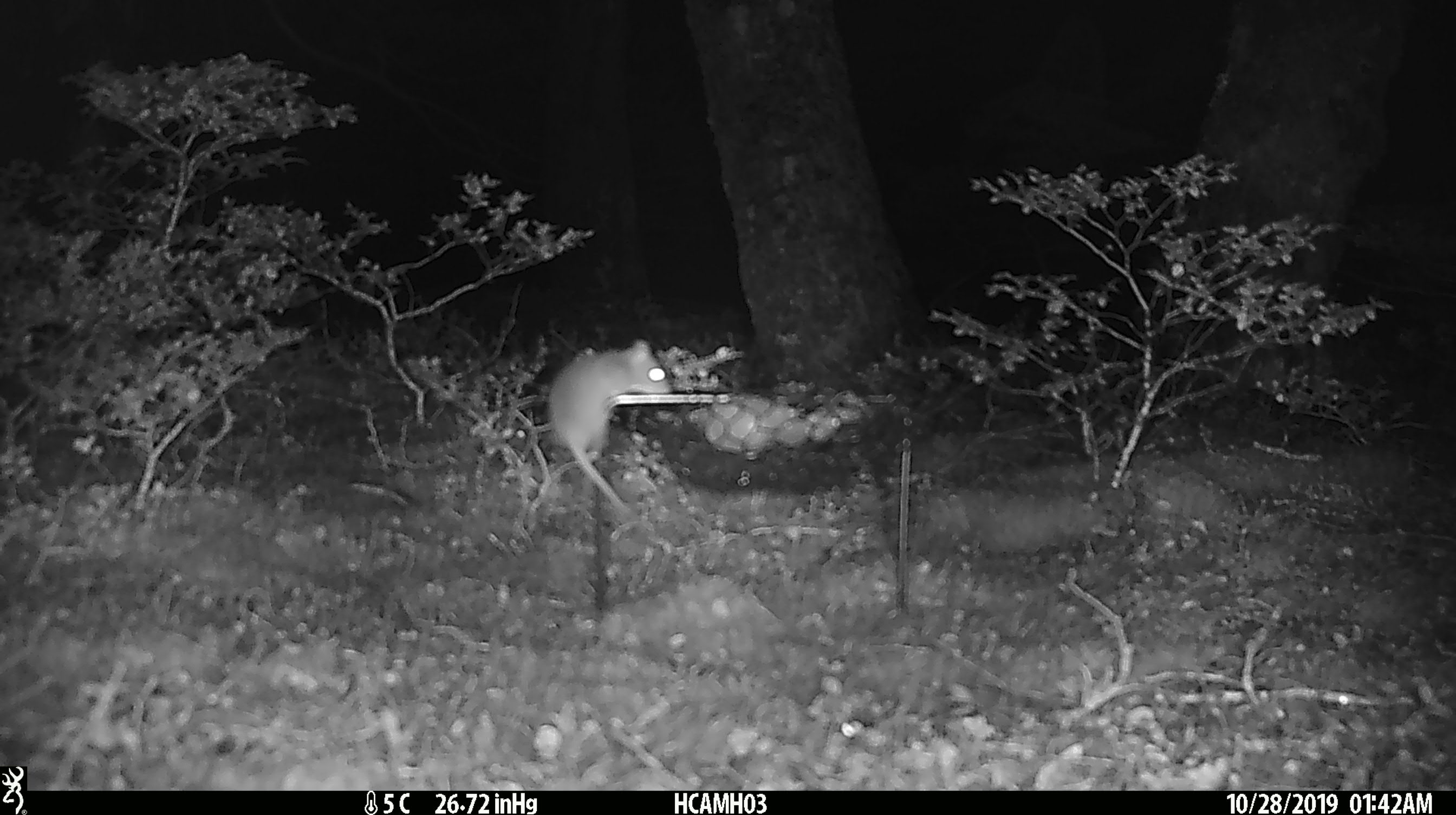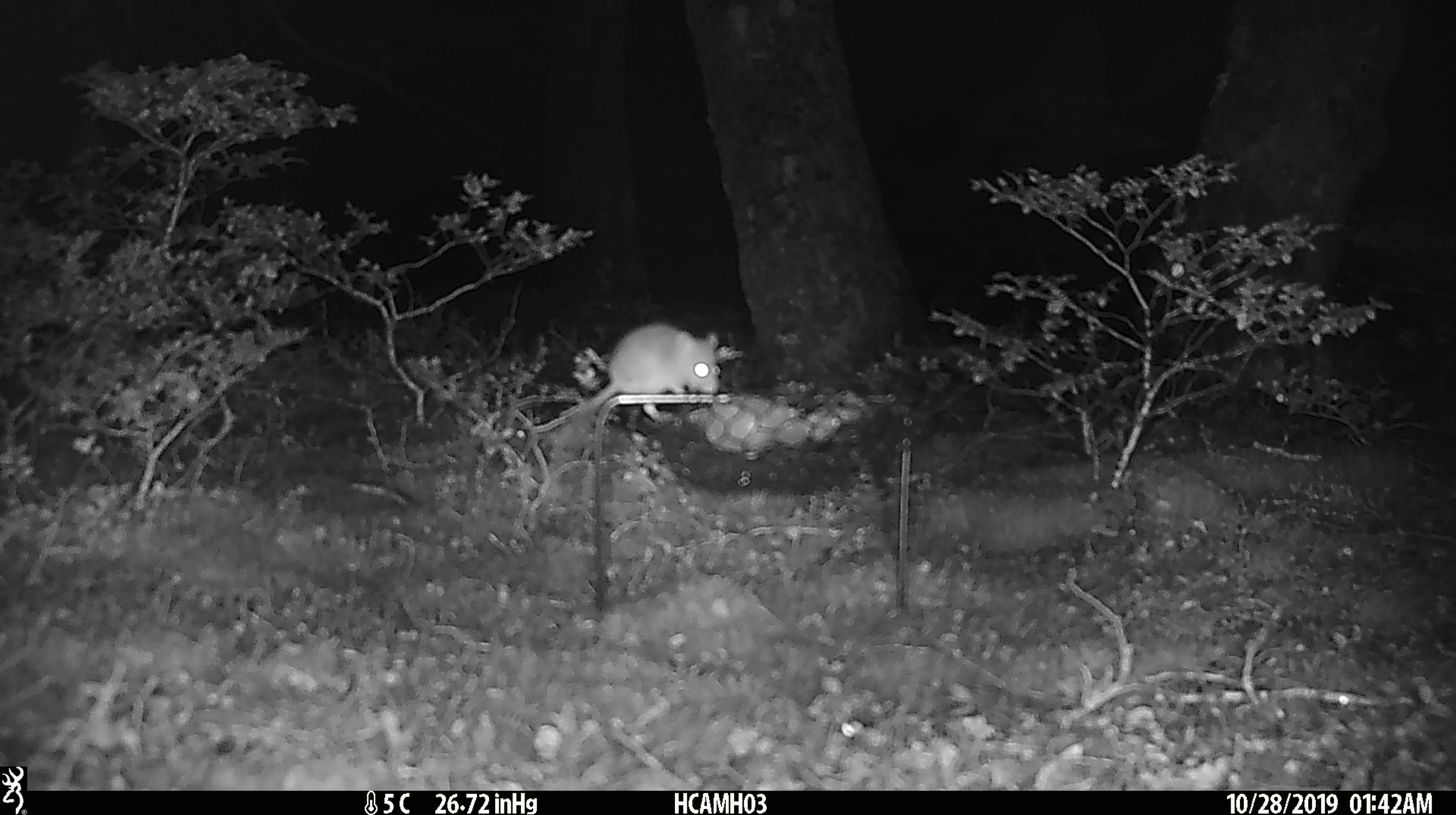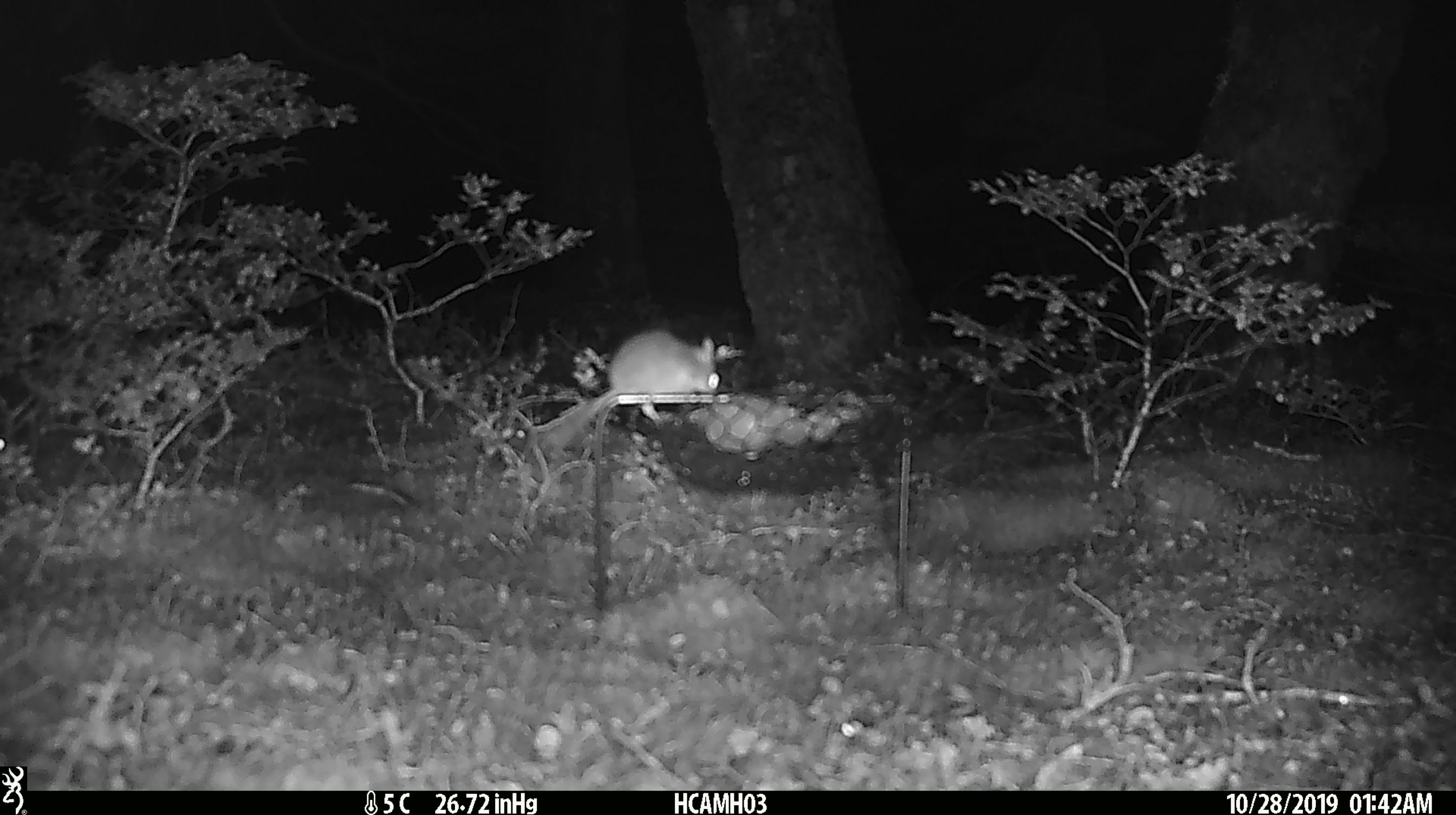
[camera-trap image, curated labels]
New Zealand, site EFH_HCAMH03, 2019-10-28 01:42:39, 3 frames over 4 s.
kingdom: Animalia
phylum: Chordata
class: Mammalia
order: Rodentia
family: Muridae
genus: Mus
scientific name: Mus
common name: mouse